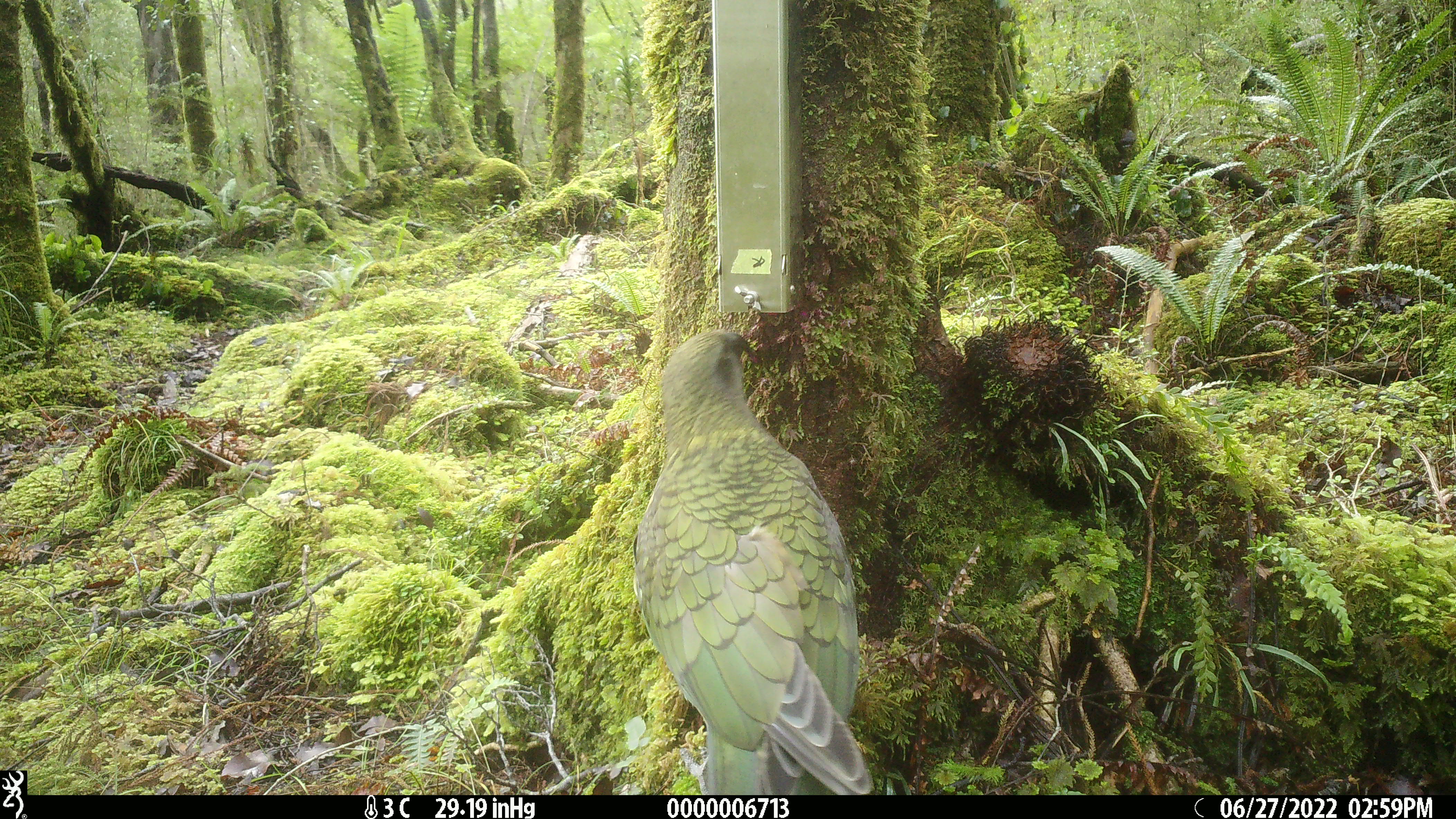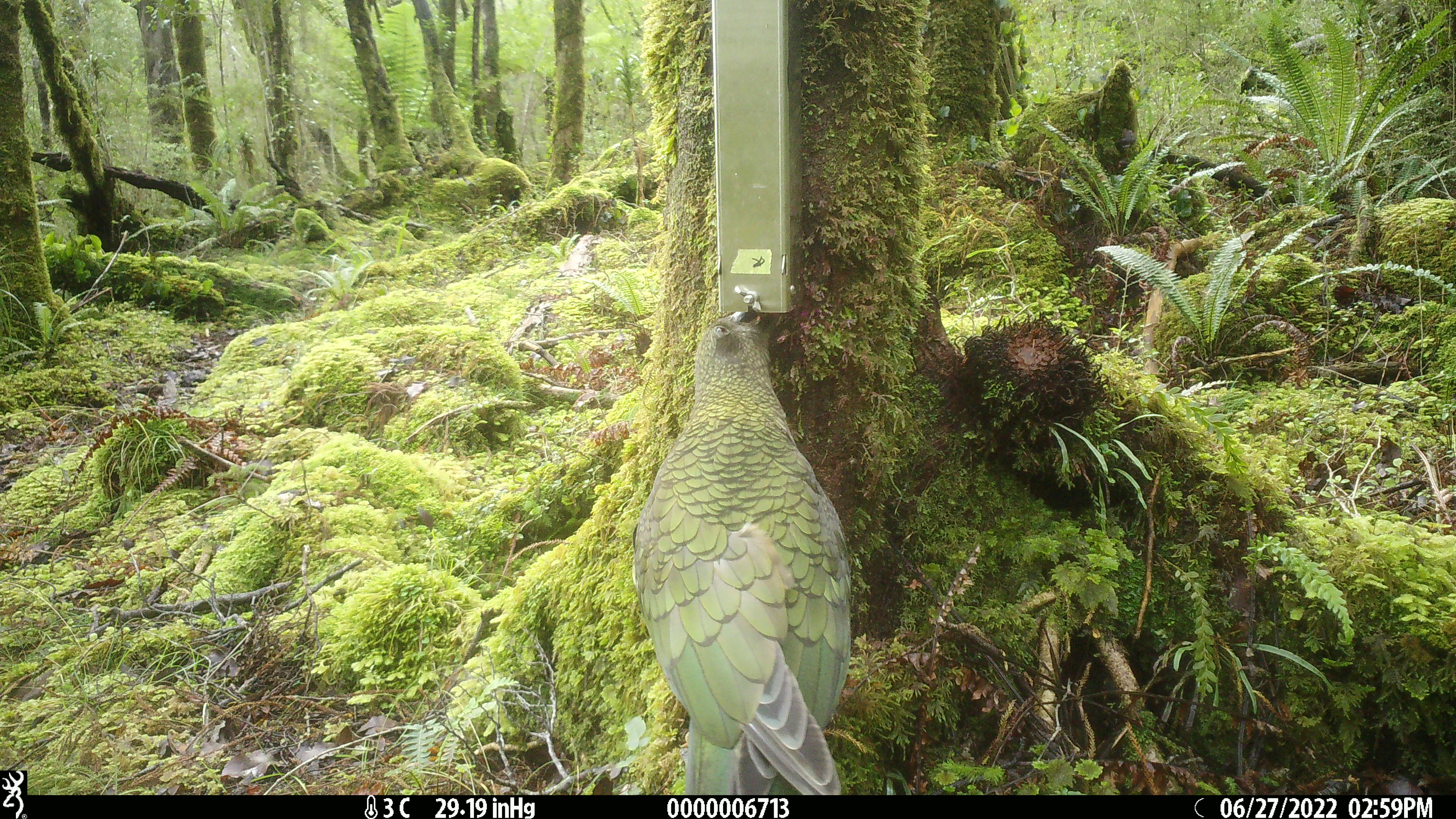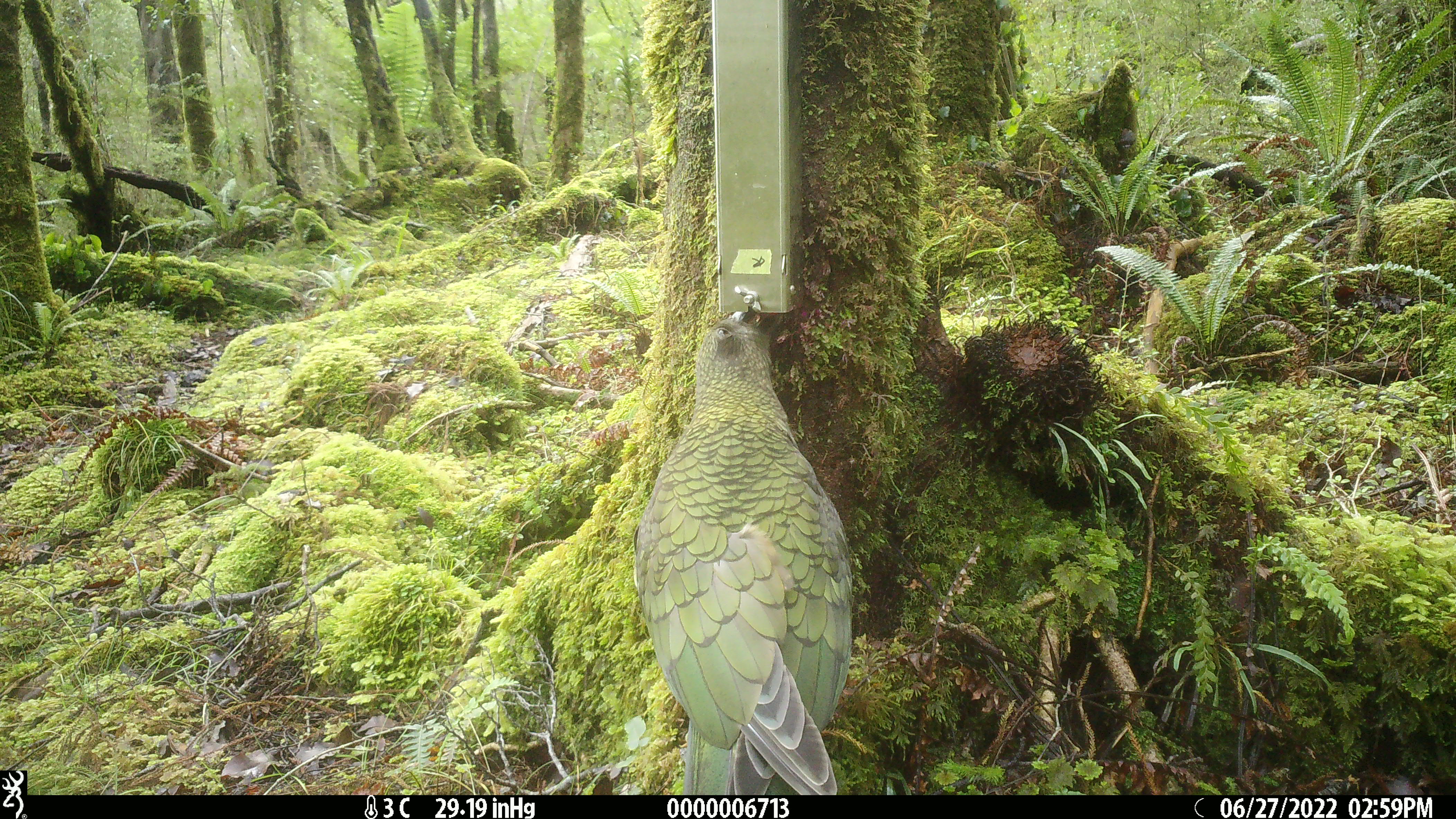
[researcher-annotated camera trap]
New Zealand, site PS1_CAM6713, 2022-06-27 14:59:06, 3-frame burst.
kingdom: Animalia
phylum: Chordata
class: Aves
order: Psittaciformes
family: Strigopidae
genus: Nestor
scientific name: Nestor notabilis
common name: kea